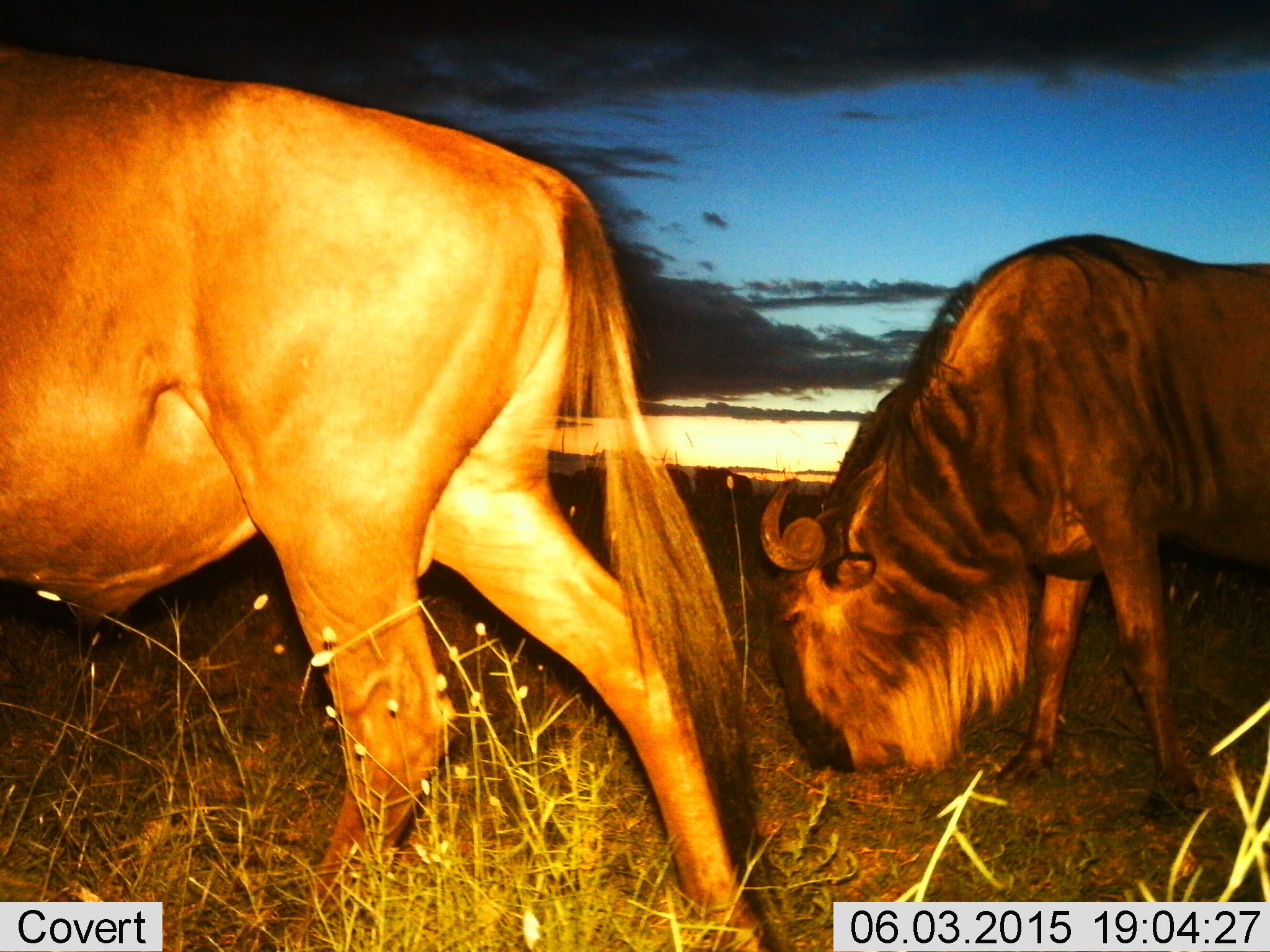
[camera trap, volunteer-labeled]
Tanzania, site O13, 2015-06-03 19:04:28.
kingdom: Animalia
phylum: Chordata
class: Mammalia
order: Artiodactyla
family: Bovidae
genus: Connochaetes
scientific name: Connochaetes taurinus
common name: blue wildebeest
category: wildebeest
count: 2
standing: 30%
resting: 0%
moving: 30%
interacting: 0%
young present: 0%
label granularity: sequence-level